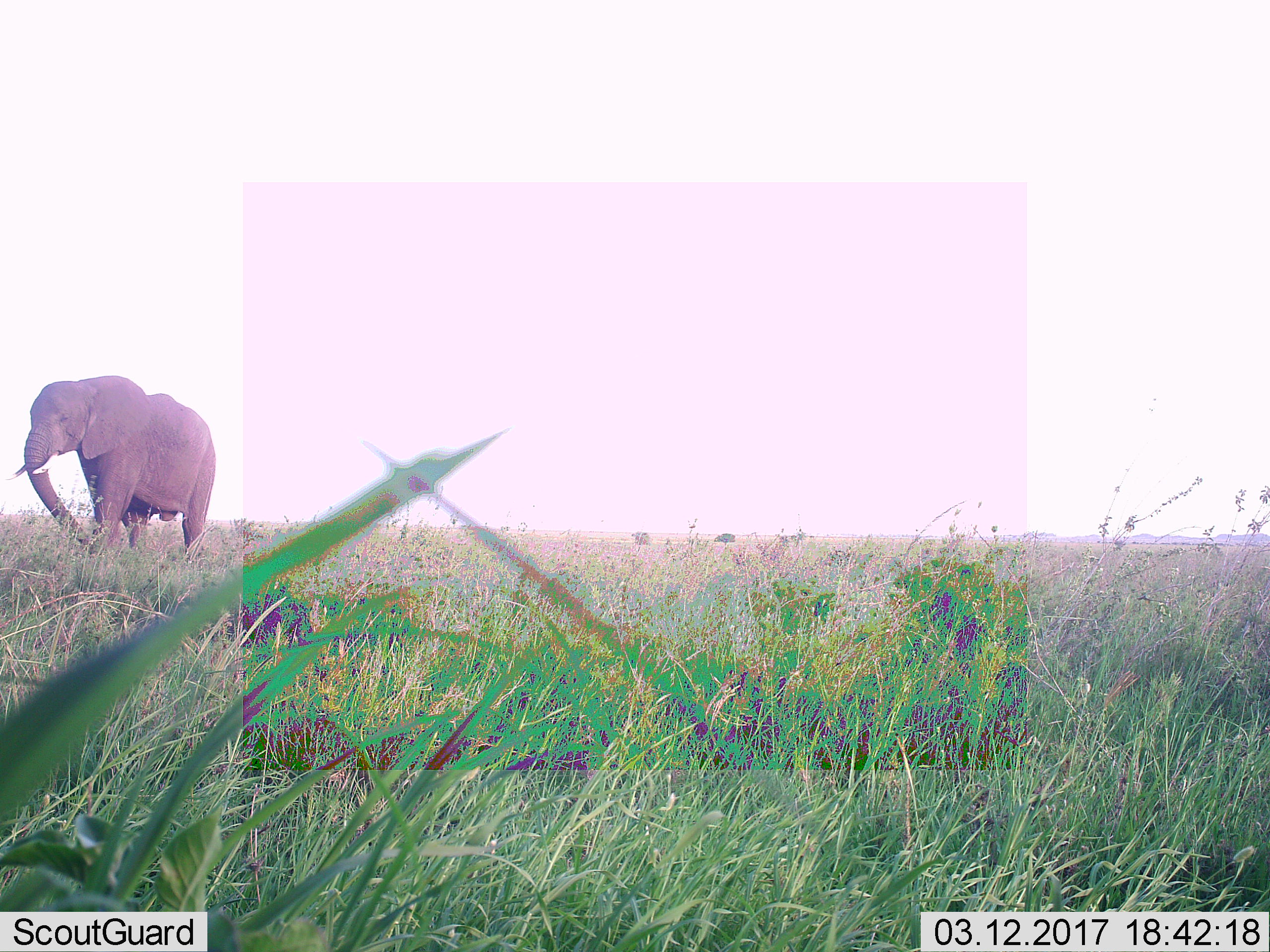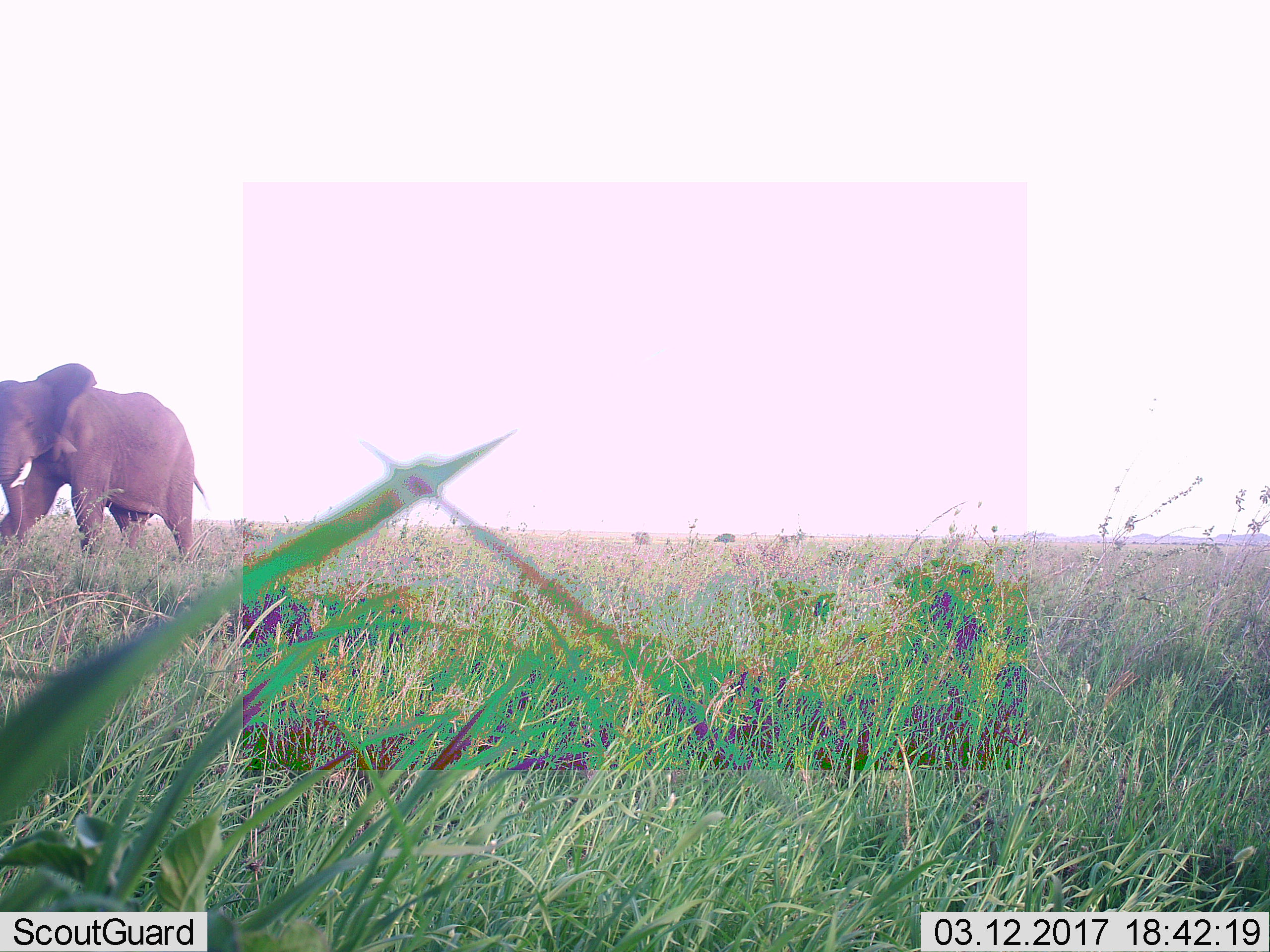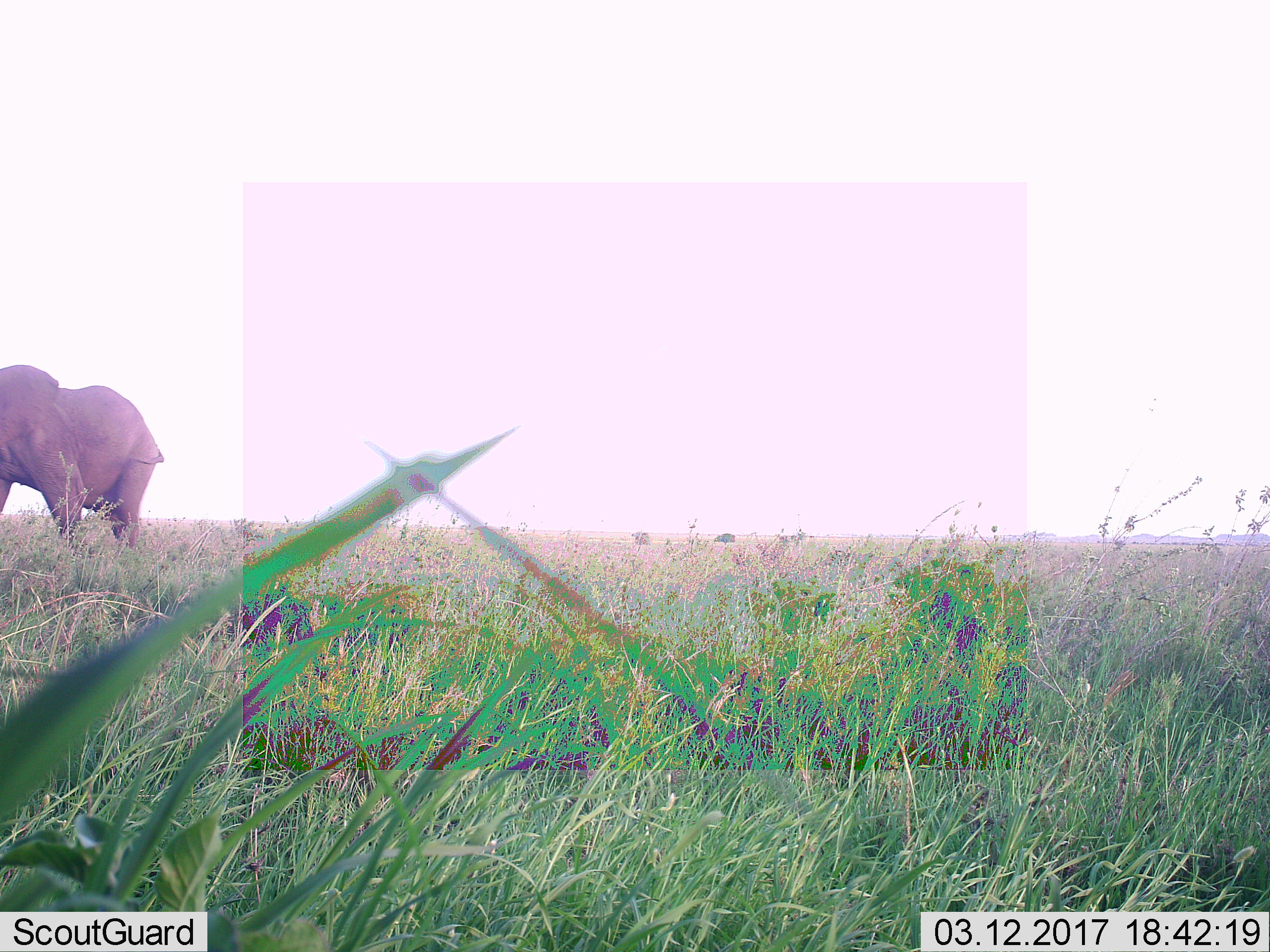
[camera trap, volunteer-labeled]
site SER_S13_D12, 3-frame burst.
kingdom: Animalia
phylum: Chordata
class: Mammalia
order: Proboscidea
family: Elephantidae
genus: Loxodonta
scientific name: Loxodonta africana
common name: african bush elephant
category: elephant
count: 1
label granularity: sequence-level